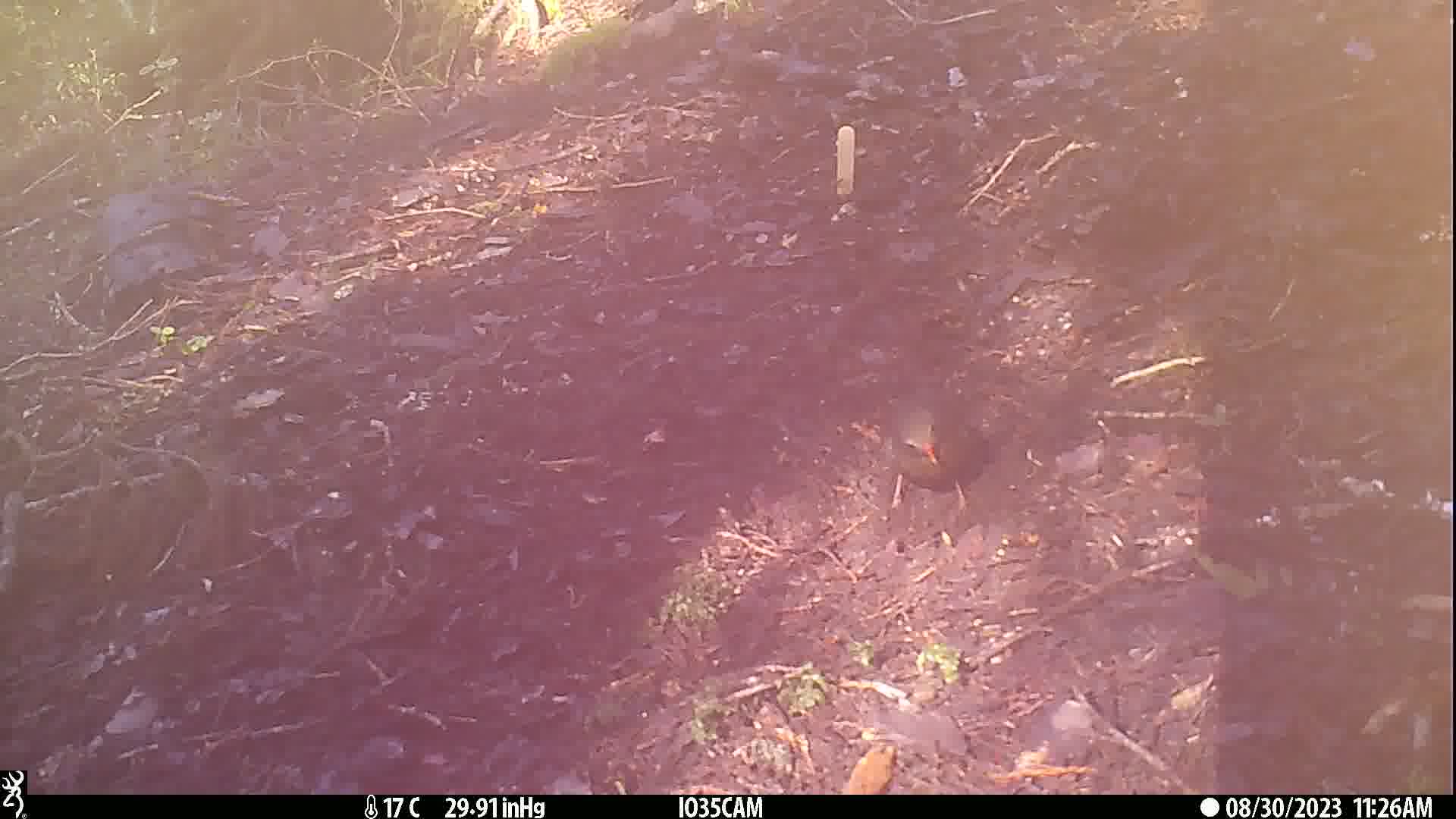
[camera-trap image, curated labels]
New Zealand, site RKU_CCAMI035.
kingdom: Animalia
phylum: Chordata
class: Aves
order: Passeriformes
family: Turdidae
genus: Turdus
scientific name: Turdus merula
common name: eurasian blackbird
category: blackbird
Blackbird (eurasian blackbird) (Turdus merula).